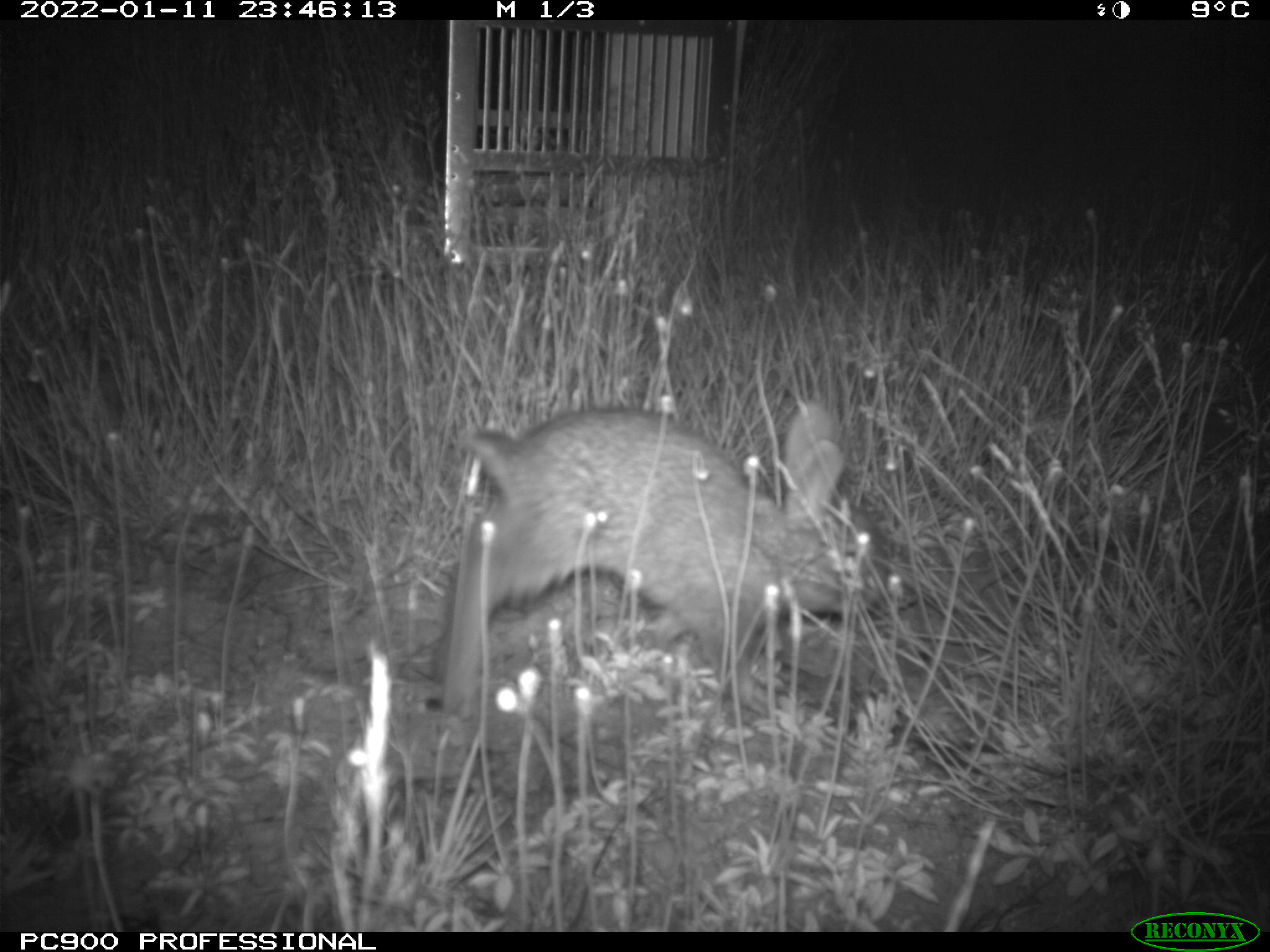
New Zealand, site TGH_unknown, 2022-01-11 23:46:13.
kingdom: Animalia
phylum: Chordata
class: Mammalia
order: Lagomorpha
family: Leporidae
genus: Oryctolagus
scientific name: Oryctolagus cuniculus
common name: european rabbit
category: rabbit